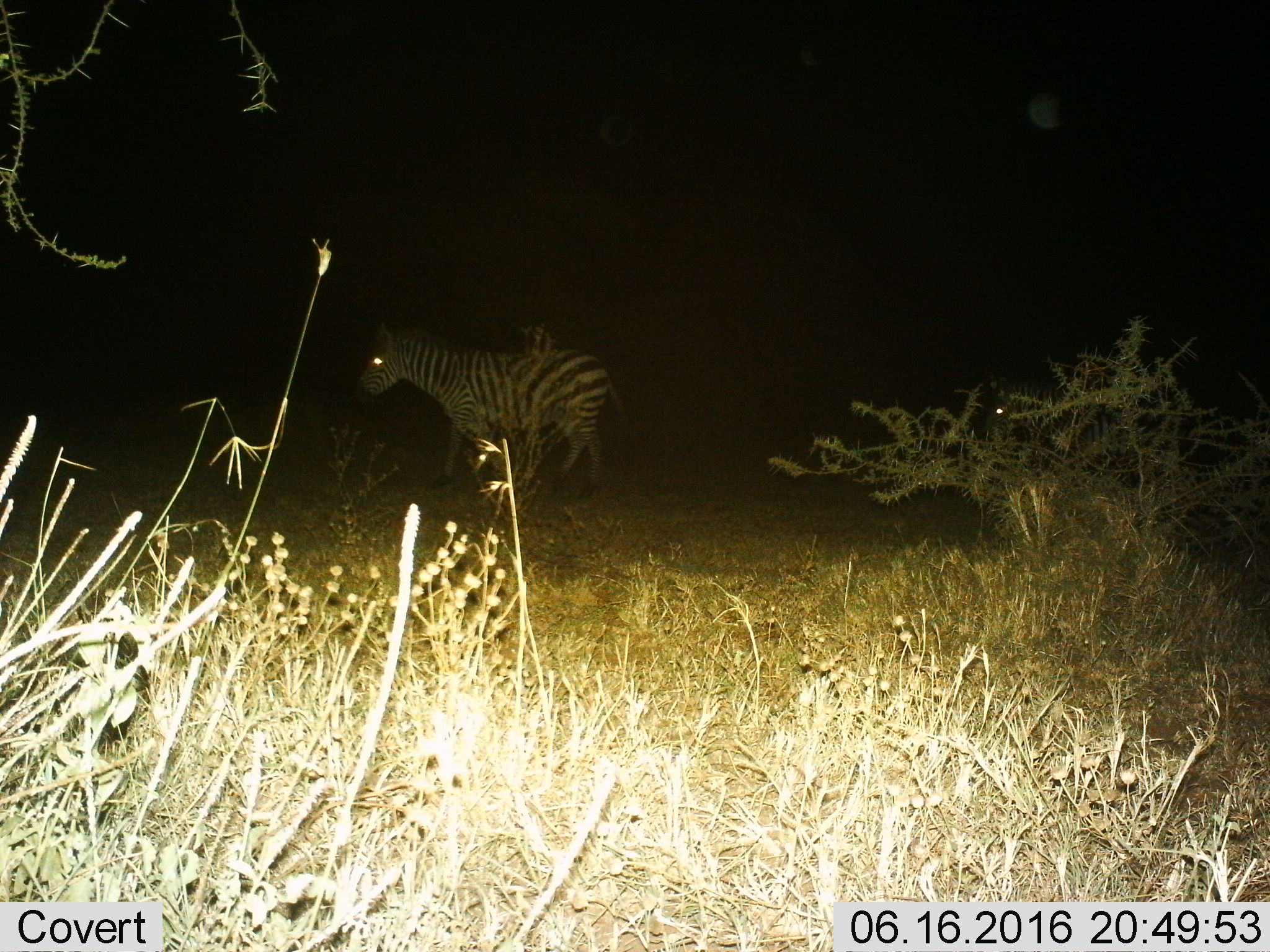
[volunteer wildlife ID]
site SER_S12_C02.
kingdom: Animalia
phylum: Chordata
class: Mammalia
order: Perissodactyla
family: Equidae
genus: Equus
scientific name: Equus quagga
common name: plains zebra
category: zebraplains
Zebraplains (plains zebra) (Equus quagga), count 2. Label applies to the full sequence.